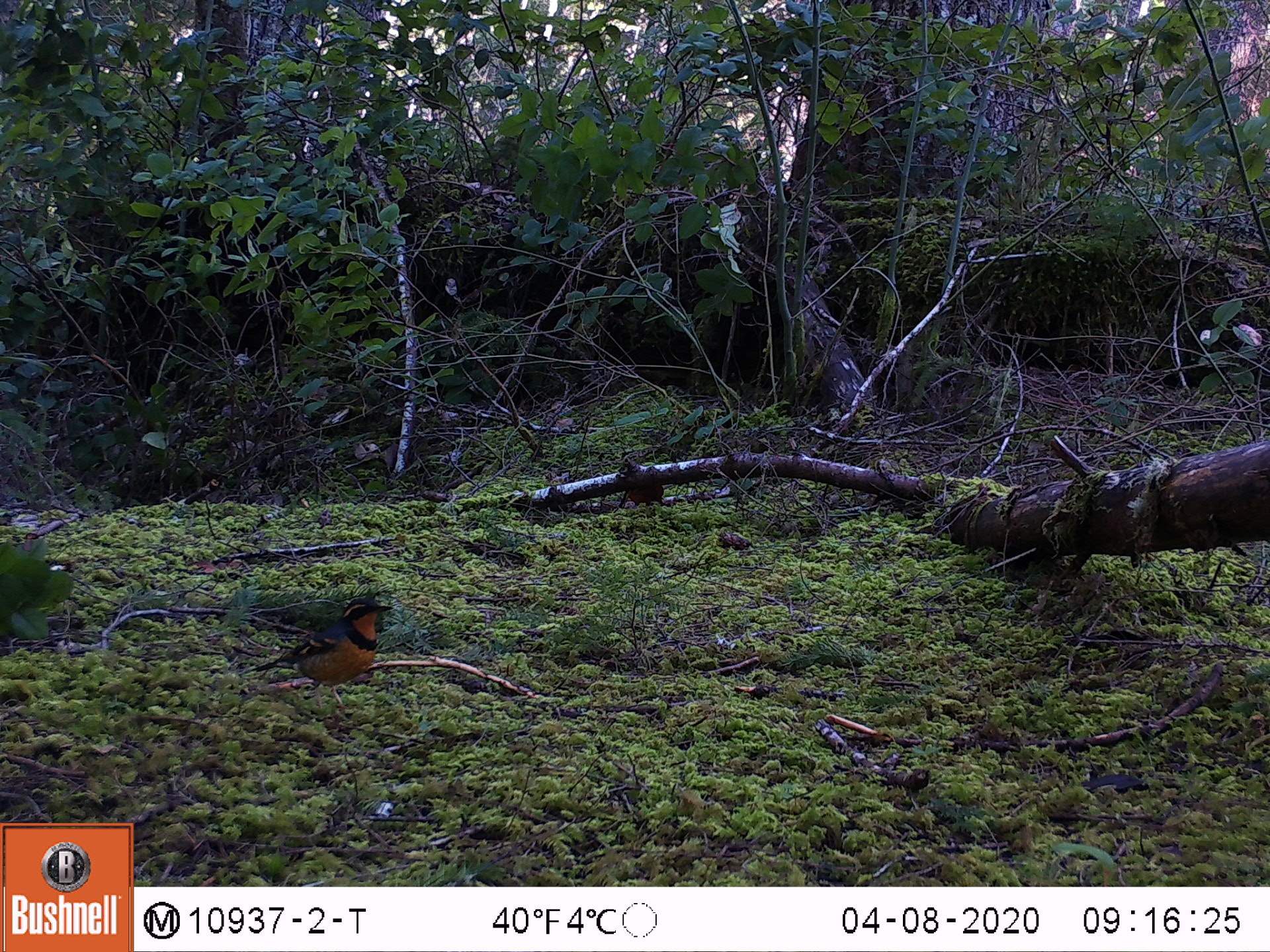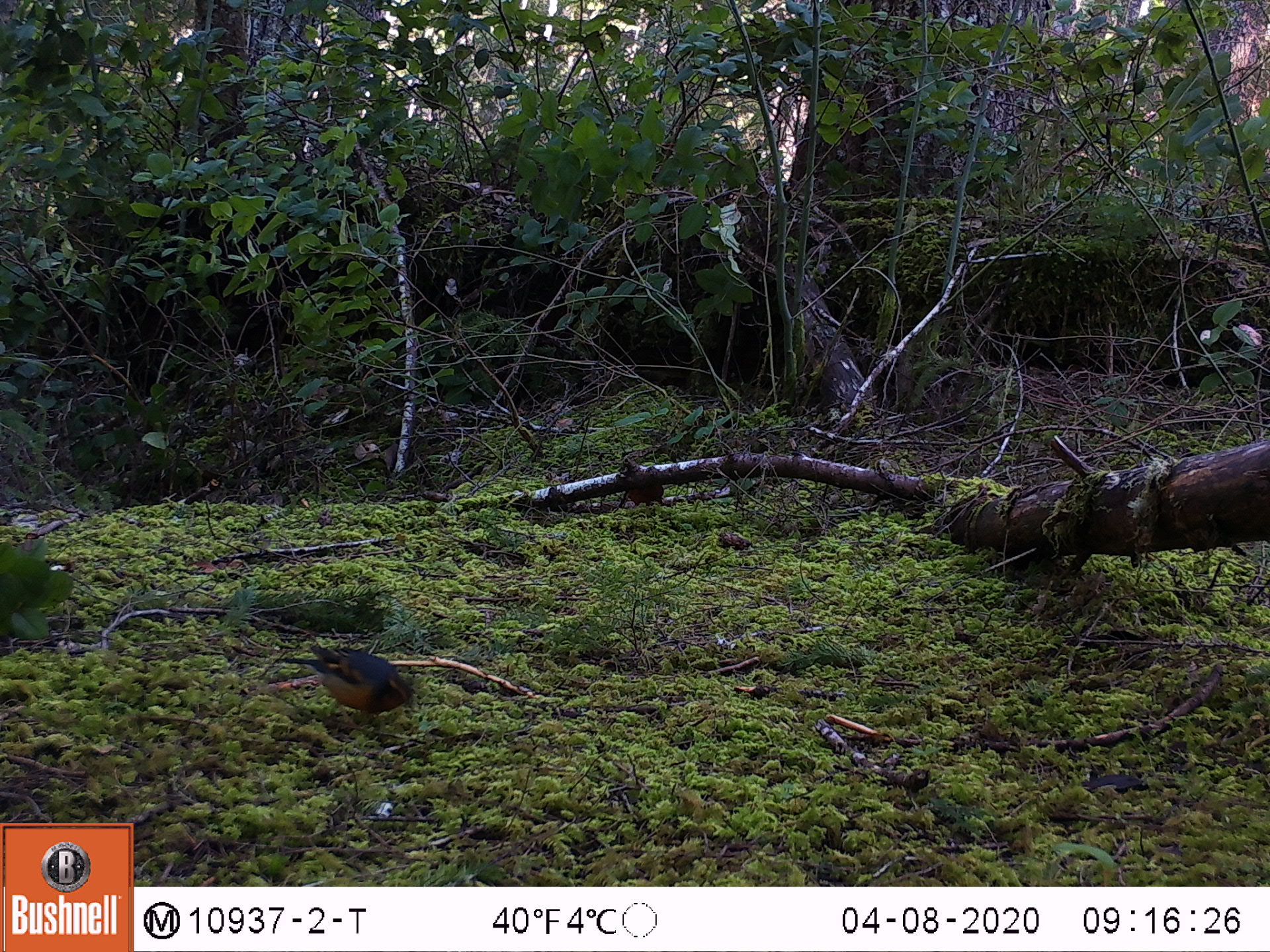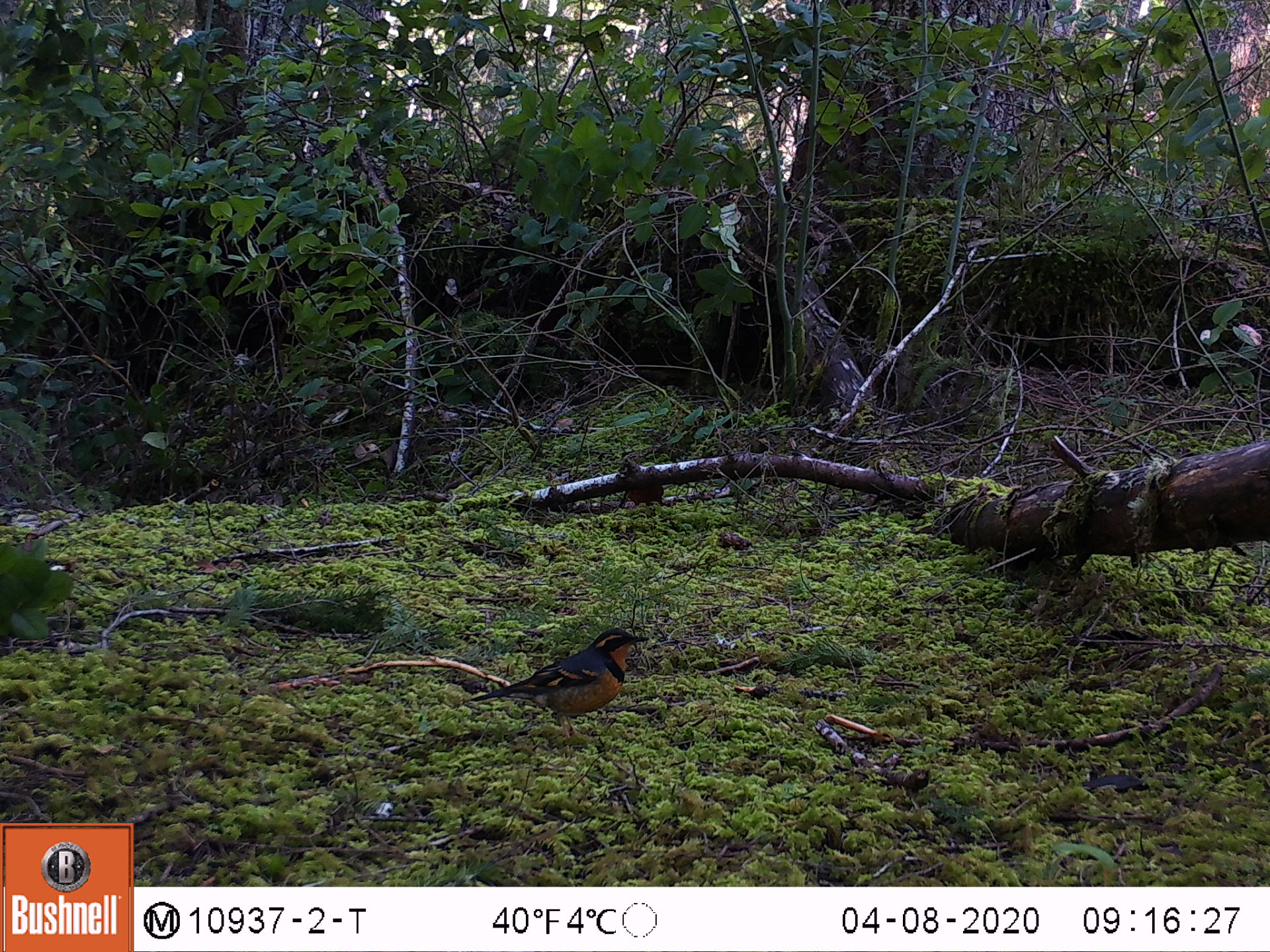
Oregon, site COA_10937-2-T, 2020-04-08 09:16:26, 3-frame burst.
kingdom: Animalia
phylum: Chordata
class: Aves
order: Passeriformes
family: Turdidae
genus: Ixoreus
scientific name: Ixoreus naevius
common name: varied thrush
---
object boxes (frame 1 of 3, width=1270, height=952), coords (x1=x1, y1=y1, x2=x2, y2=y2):
varied thrush: (x1=245, y1=597, x2=392, y2=710)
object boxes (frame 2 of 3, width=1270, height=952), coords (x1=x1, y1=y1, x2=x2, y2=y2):
varied thrush: (x1=285, y1=645, x2=415, y2=724)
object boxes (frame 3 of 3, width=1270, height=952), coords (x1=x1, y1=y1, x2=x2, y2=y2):
varied thrush: (x1=471, y1=625, x2=650, y2=719)